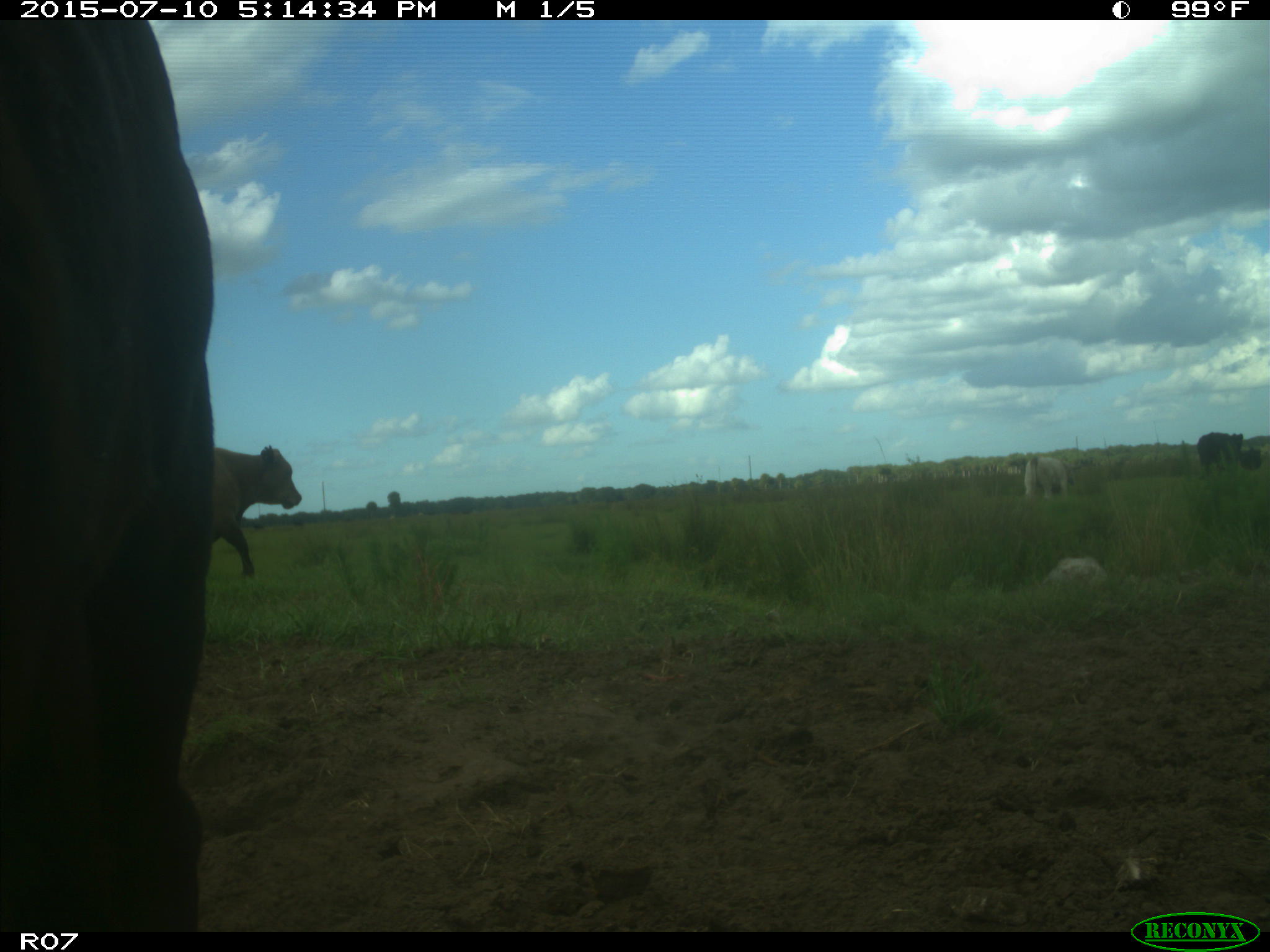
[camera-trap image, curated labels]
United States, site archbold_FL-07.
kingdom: Animalia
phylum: Chordata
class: Mammalia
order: Artiodactyla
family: Bovidae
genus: Bos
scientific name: Bos taurus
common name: domestic cow